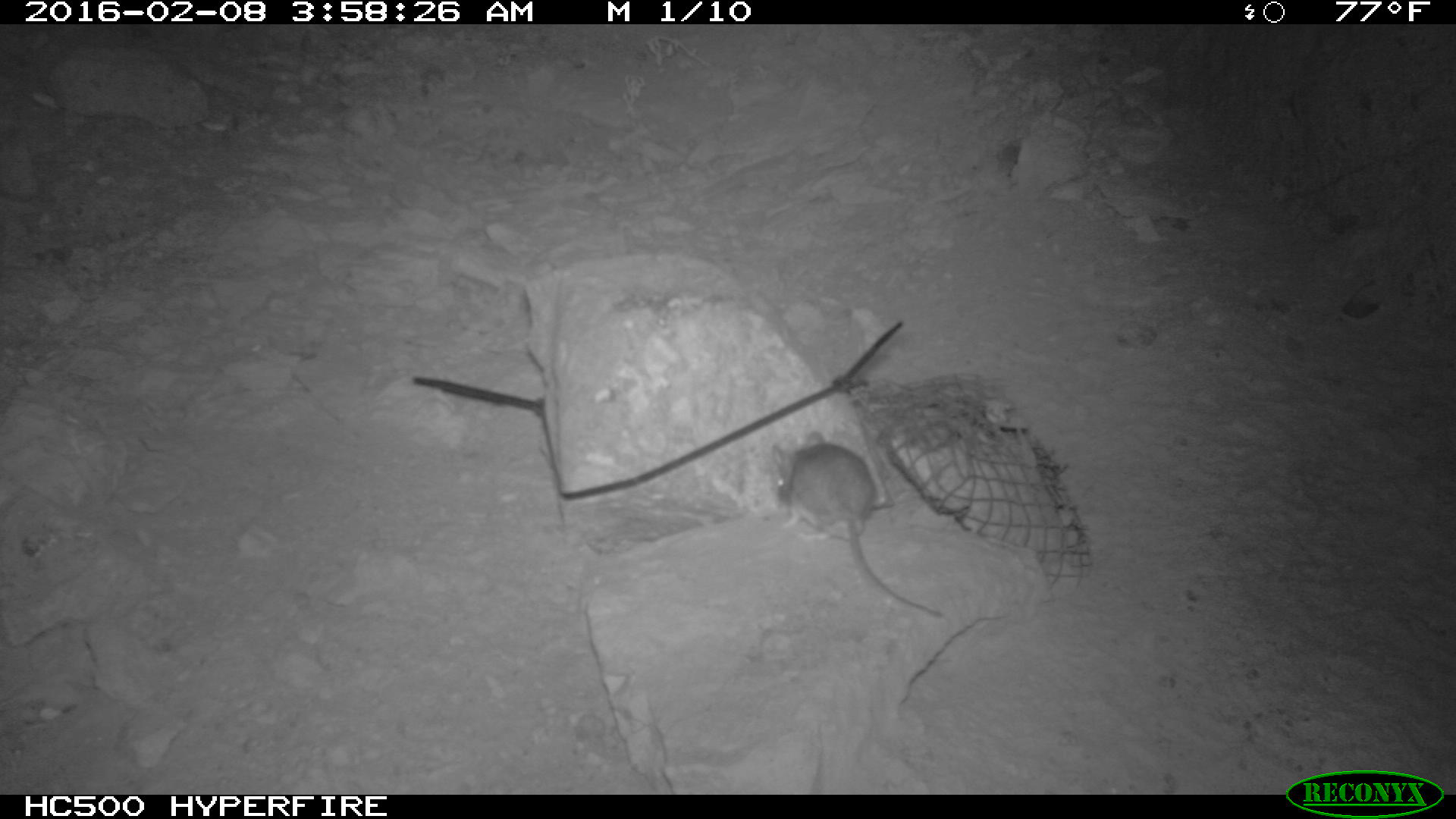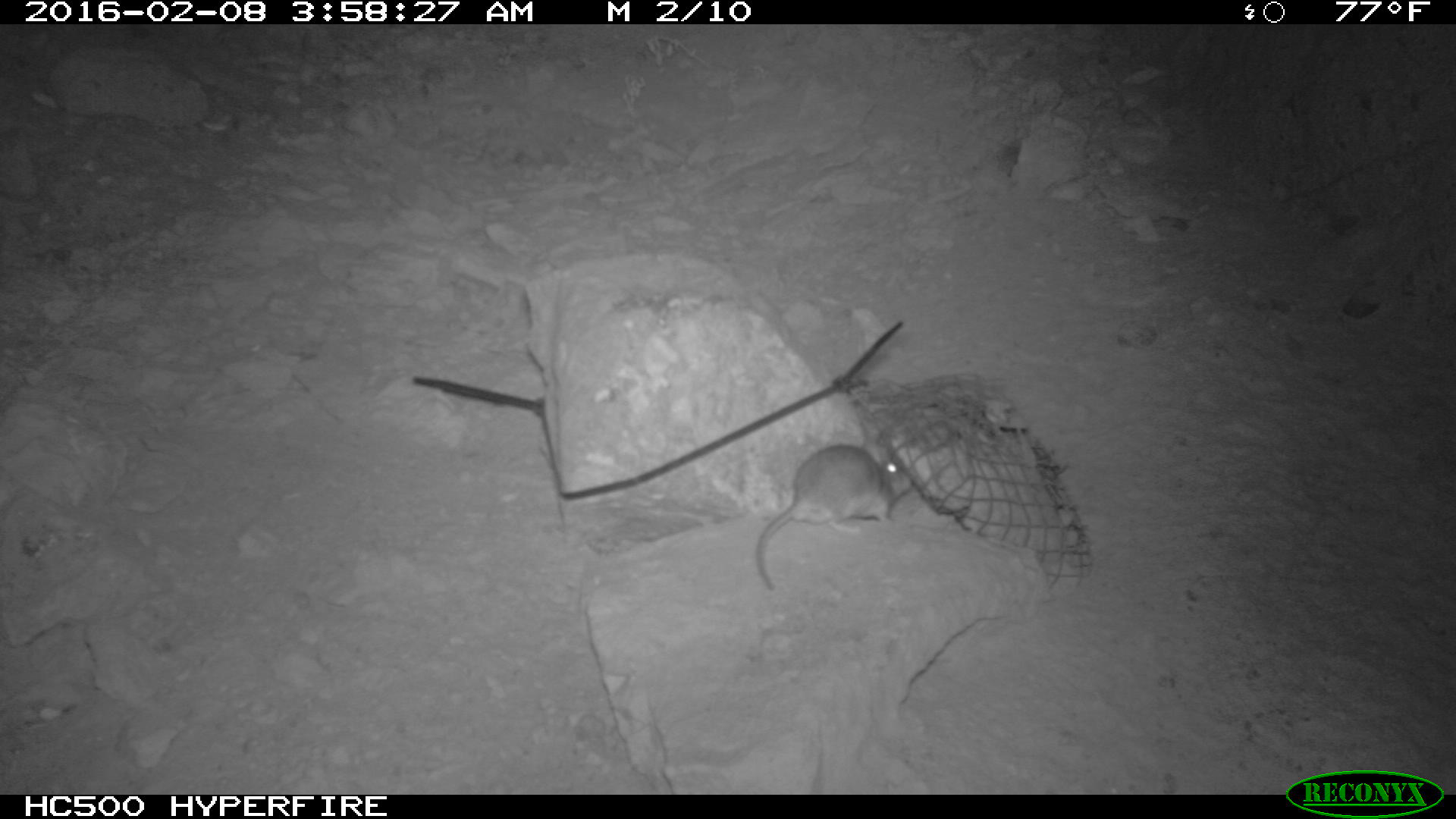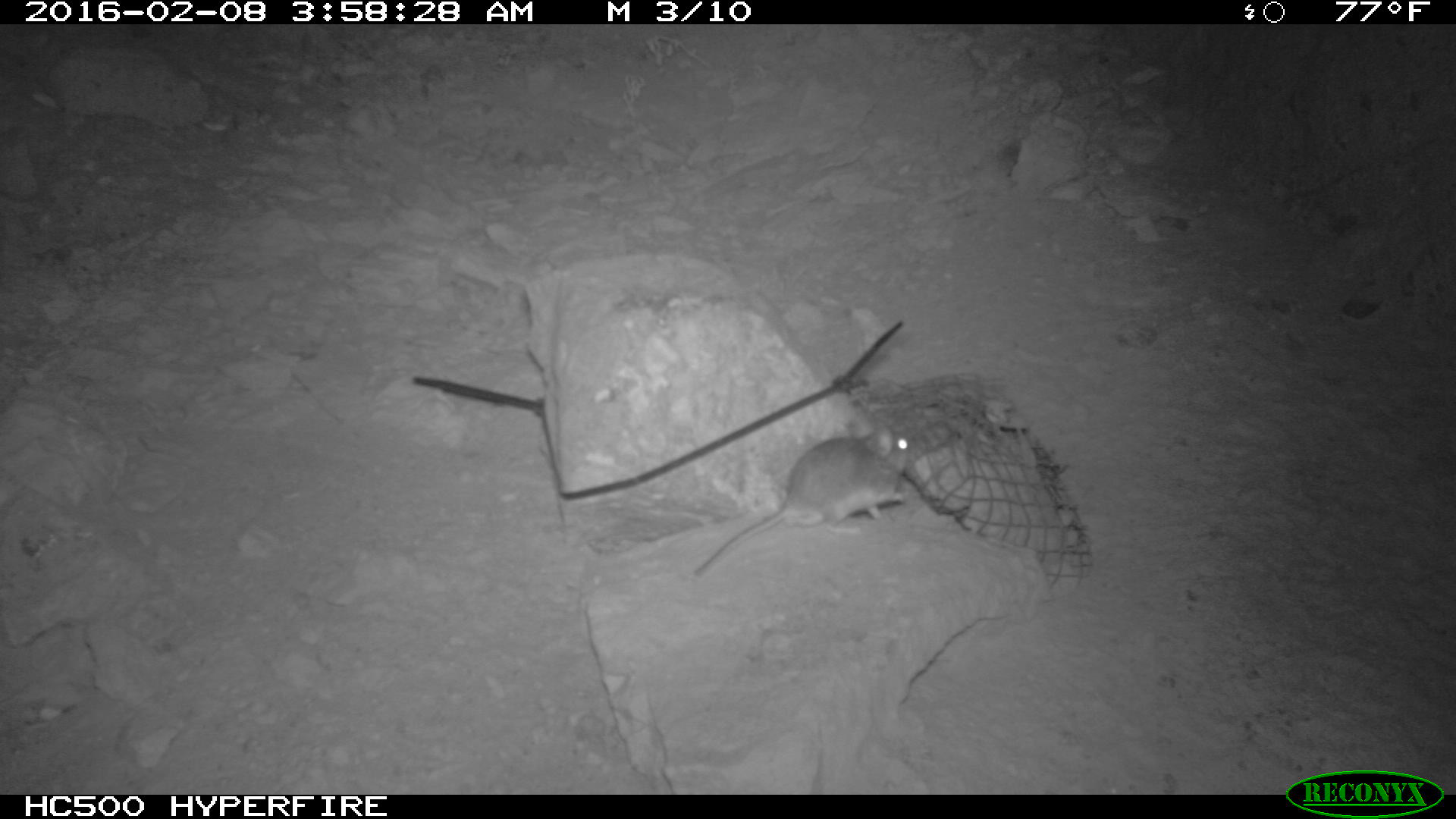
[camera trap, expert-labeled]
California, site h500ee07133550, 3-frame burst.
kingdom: Animalia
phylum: Chordata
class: Mammalia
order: Rodentia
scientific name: Rodentia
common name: rodent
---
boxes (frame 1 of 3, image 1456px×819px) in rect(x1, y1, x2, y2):
rodent: rect(770, 431, 944, 619)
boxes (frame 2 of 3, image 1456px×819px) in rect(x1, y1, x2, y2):
rodent: rect(756, 443, 911, 589)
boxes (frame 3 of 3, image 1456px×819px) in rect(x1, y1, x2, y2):
rodent: rect(691, 416, 924, 578)